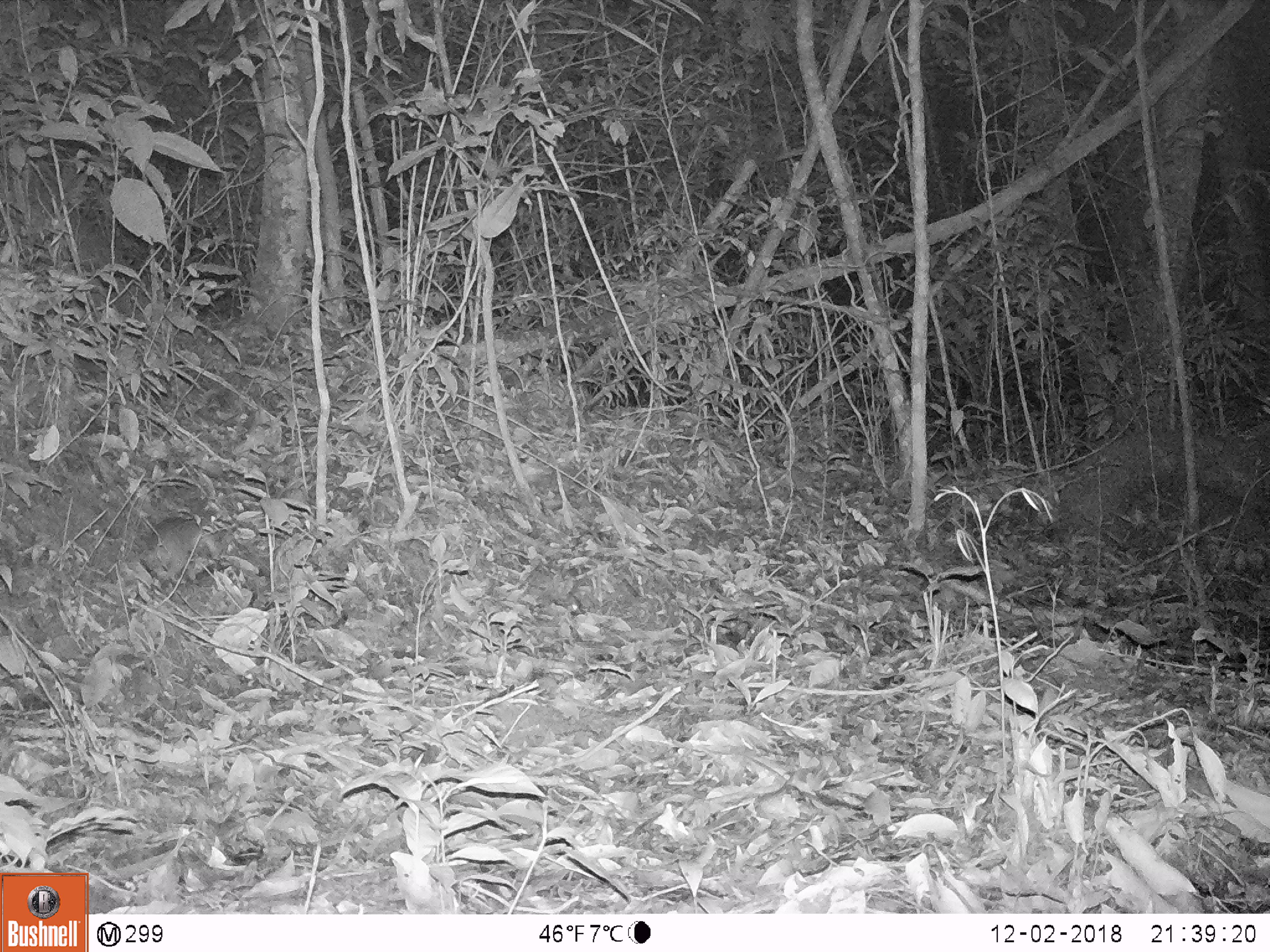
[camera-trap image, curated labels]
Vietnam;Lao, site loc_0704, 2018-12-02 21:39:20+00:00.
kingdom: Animalia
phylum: Chordata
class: Mammalia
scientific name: Mammalia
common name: mammal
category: unidentified small mammal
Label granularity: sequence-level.